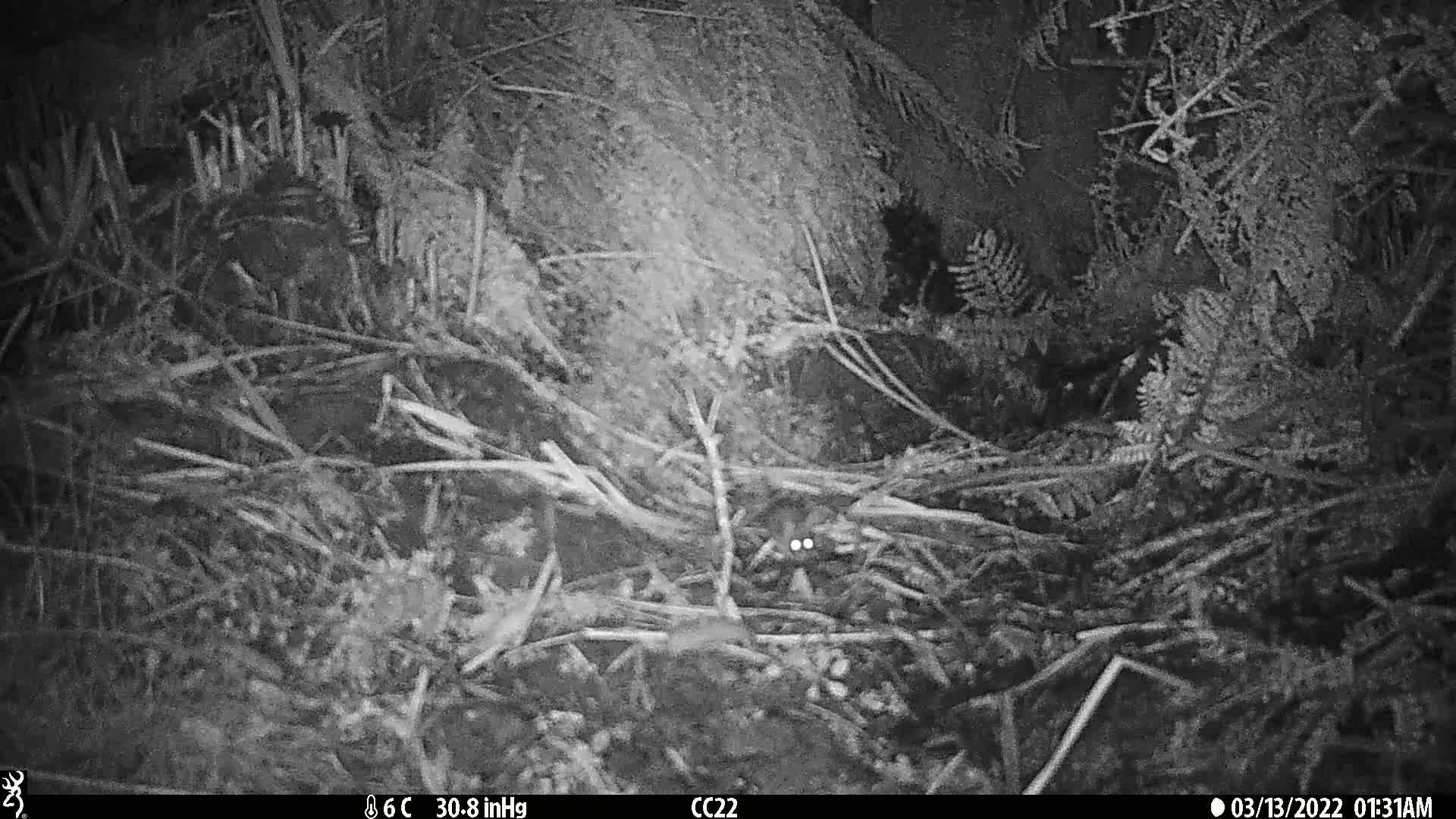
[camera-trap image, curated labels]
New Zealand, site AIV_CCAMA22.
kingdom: Animalia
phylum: Chordata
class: Mammalia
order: Rodentia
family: Muridae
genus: Mus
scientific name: Mus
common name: mouse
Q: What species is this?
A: Mouse (Mus).